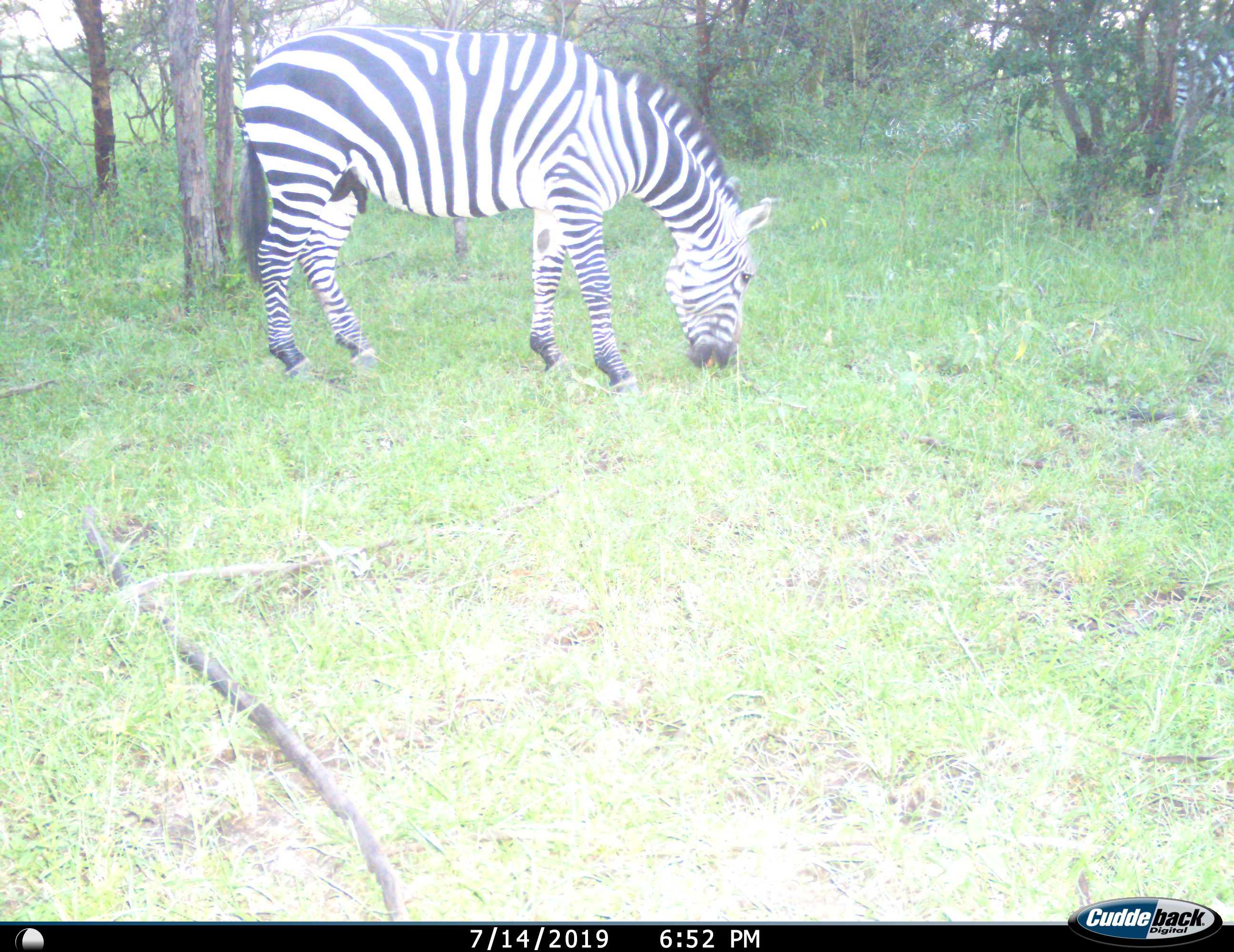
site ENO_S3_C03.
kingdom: Animalia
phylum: Chordata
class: Mammalia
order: Perissodactyla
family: Equidae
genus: Equus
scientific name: Equus quagga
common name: plains zebra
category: zebraplains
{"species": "zebraplains (plains zebra) (Equus quagga)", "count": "1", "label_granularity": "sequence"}